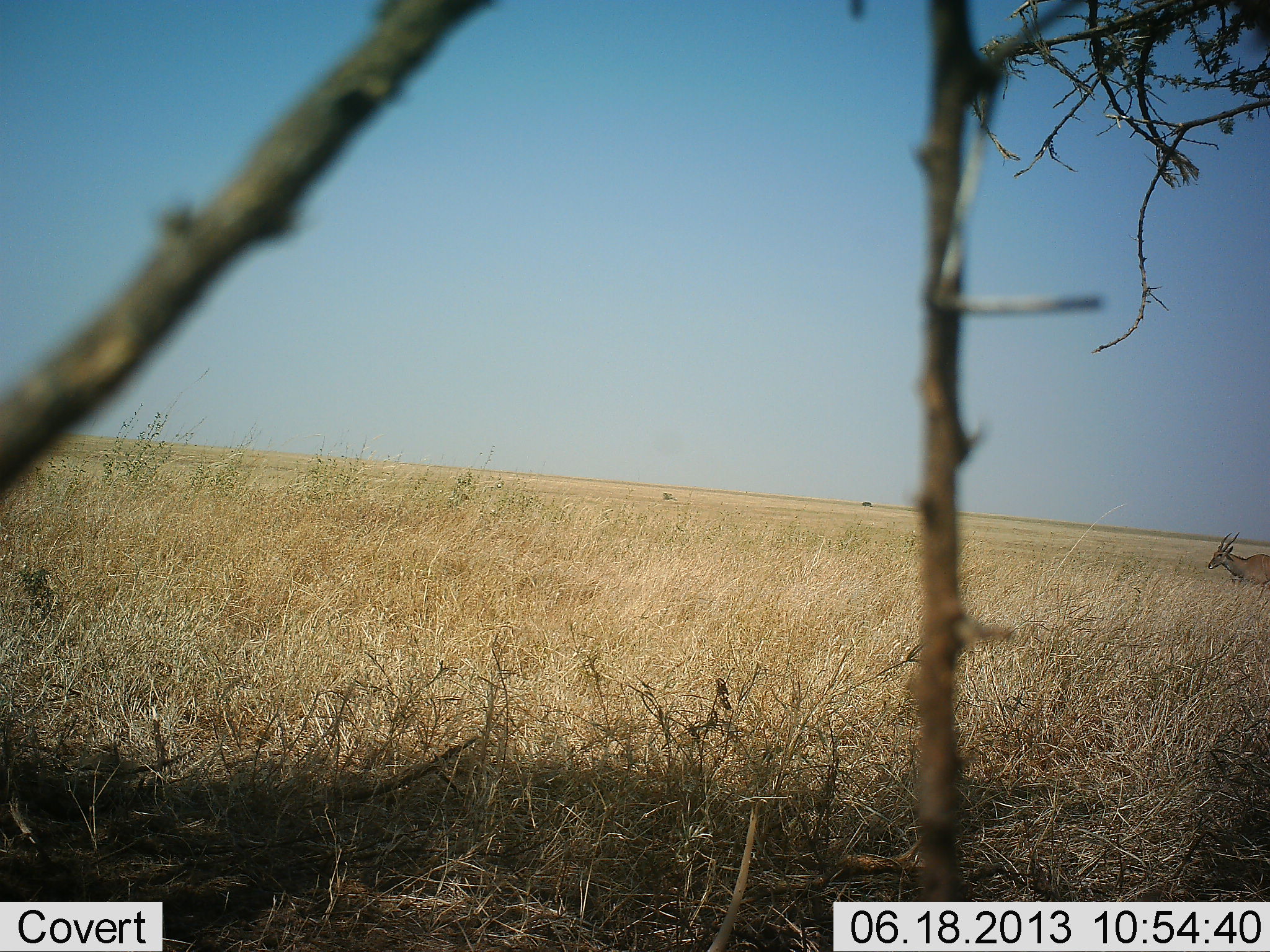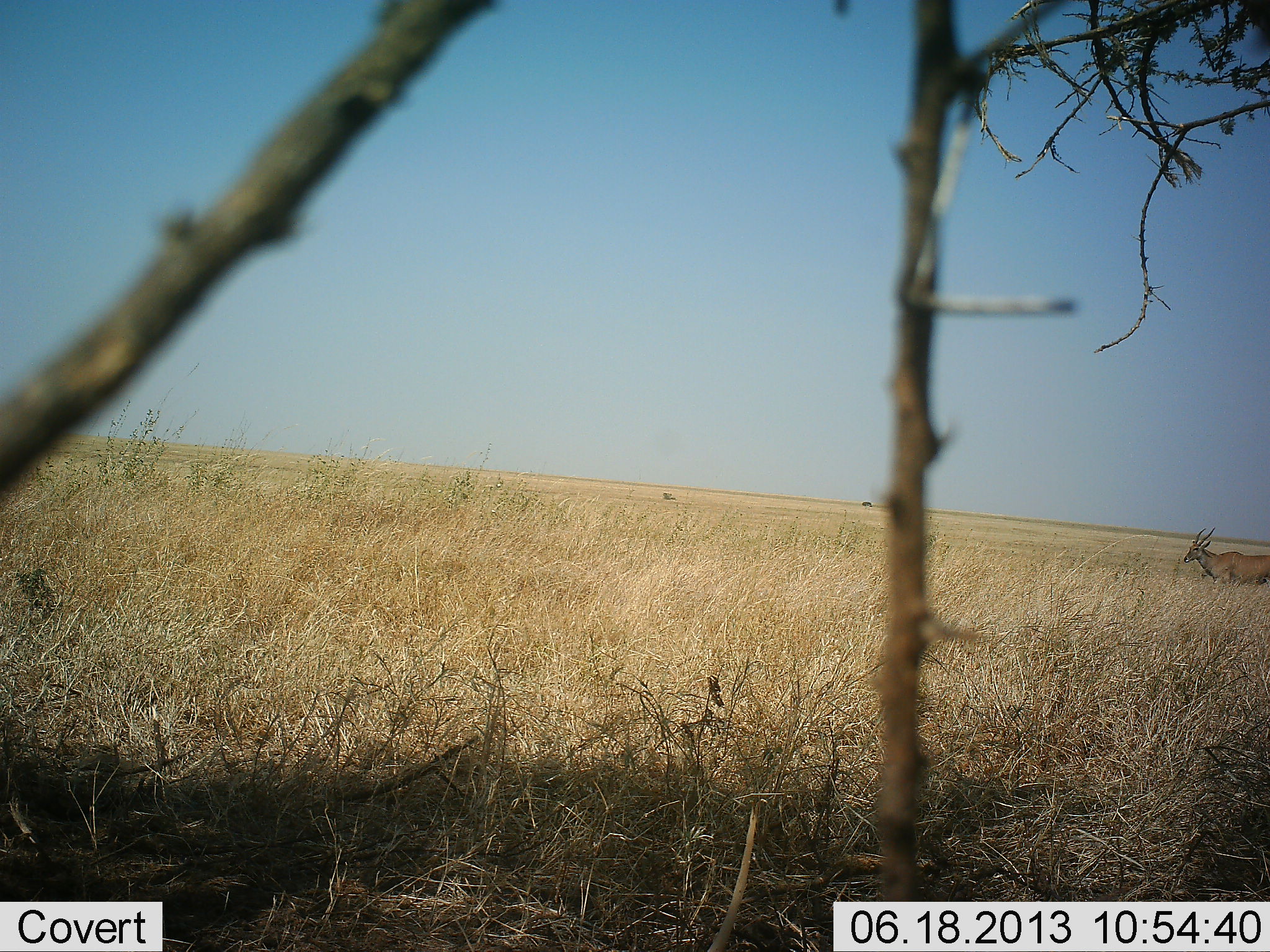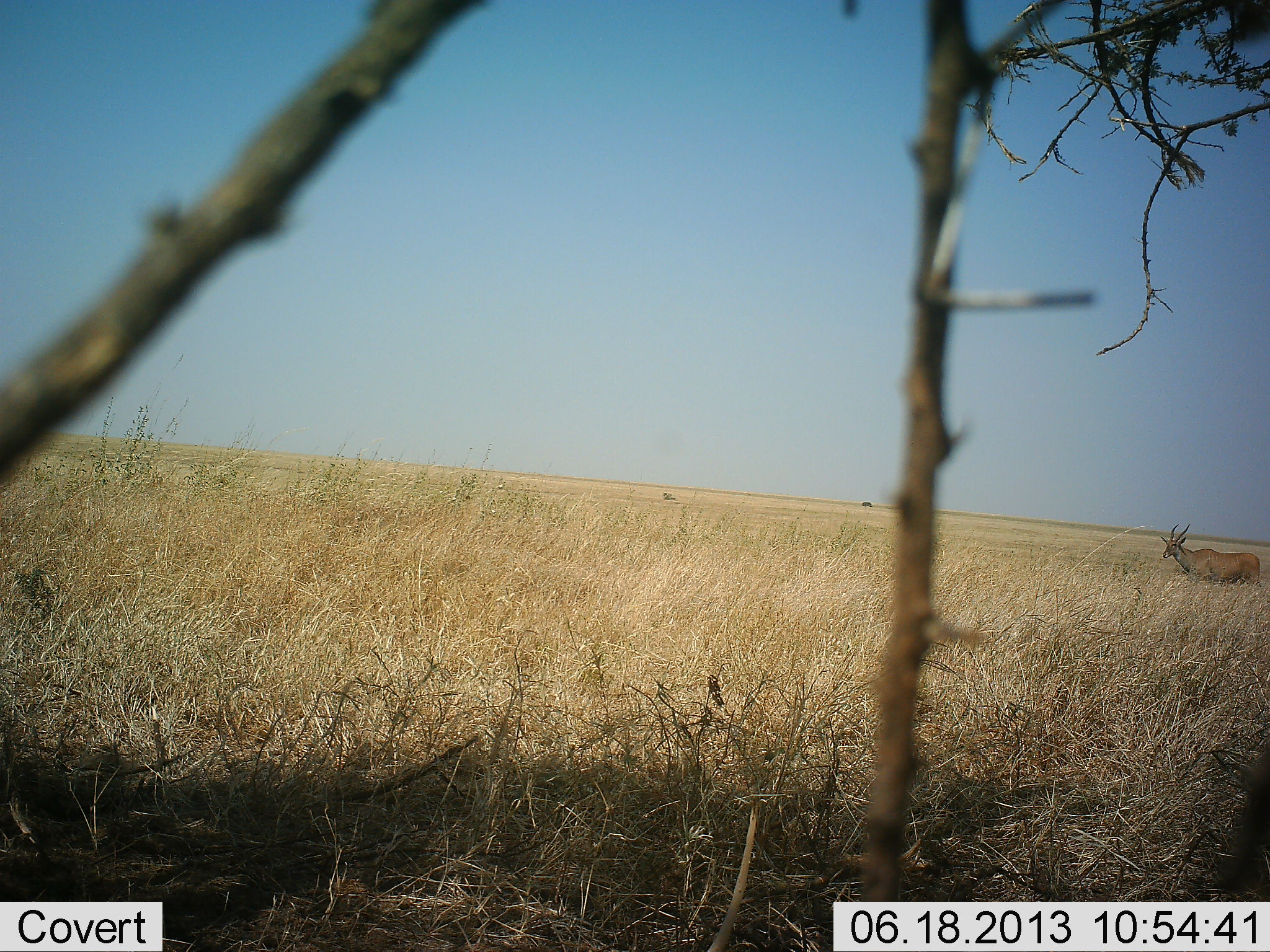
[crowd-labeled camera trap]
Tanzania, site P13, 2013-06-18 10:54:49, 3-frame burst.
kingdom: Animalia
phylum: Chordata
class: Mammalia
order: Artiodactyla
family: Bovidae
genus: Tragelaphus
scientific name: Tragelaphus oryx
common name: eland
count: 1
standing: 6%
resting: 0%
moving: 94%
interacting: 0%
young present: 0%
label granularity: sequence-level